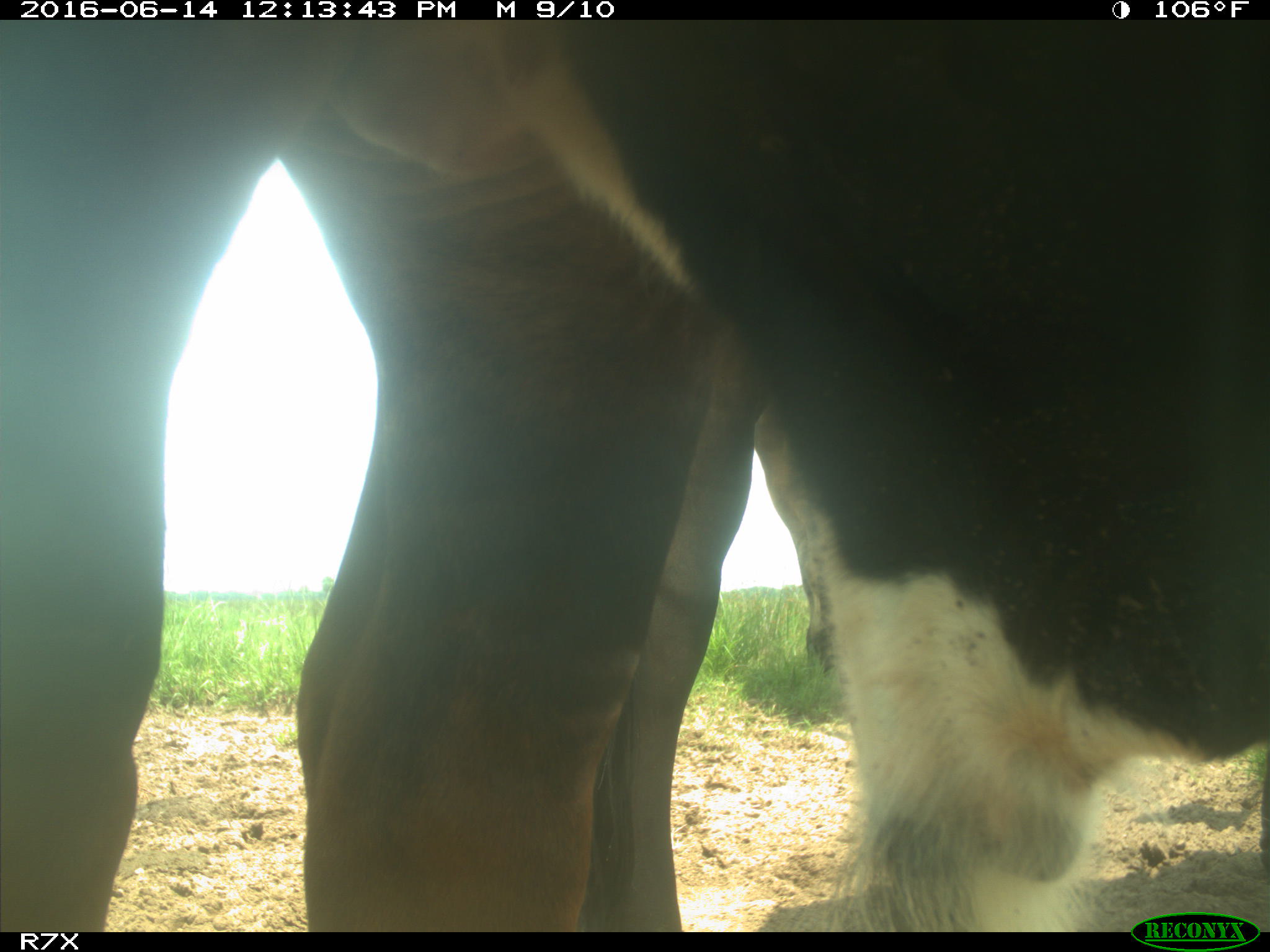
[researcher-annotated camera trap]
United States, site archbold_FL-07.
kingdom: Animalia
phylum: Chordata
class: Mammalia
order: Artiodactyla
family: Bovidae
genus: Bos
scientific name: Bos taurus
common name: domestic cow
Bos taurus (domestic cow).